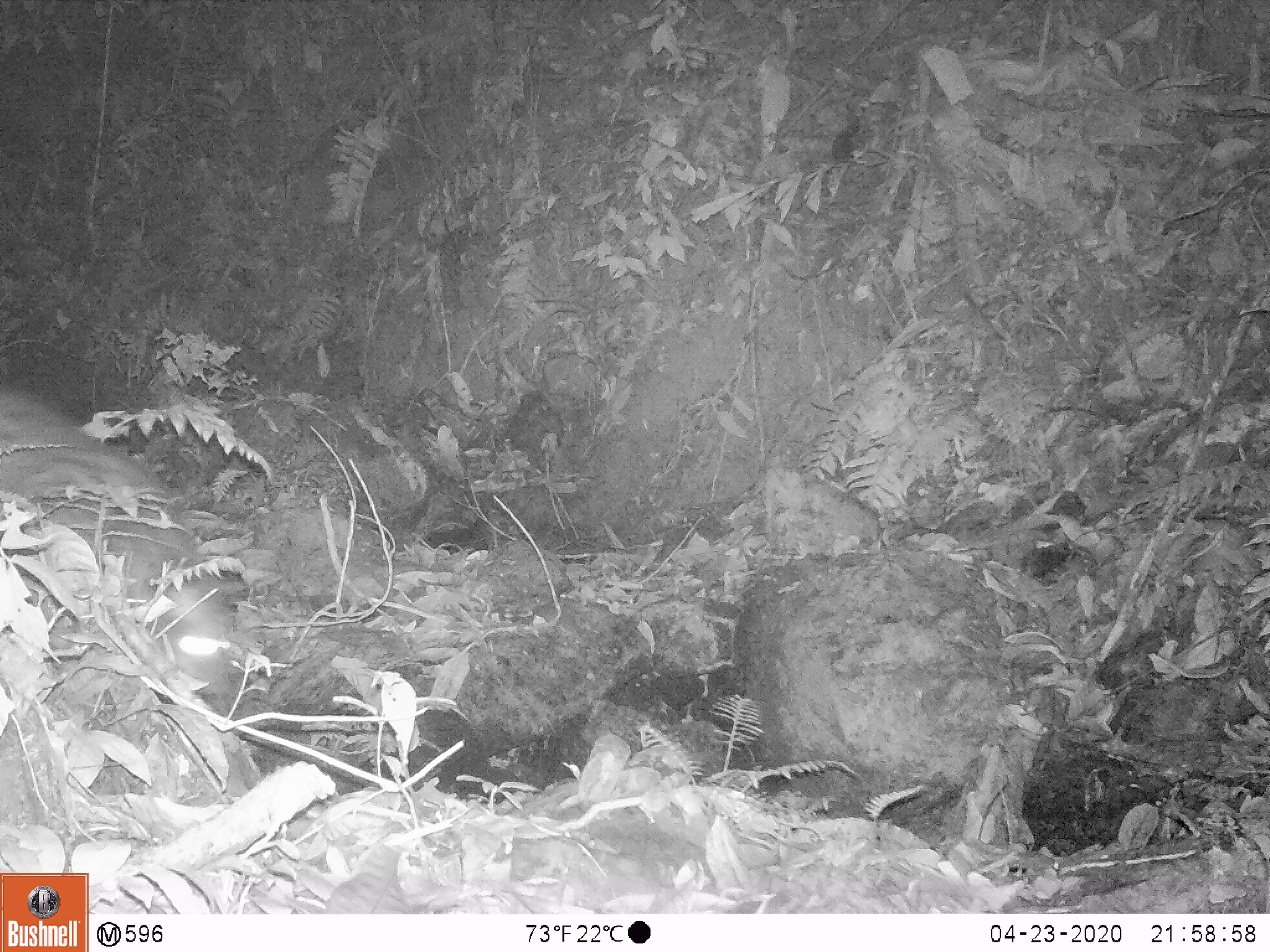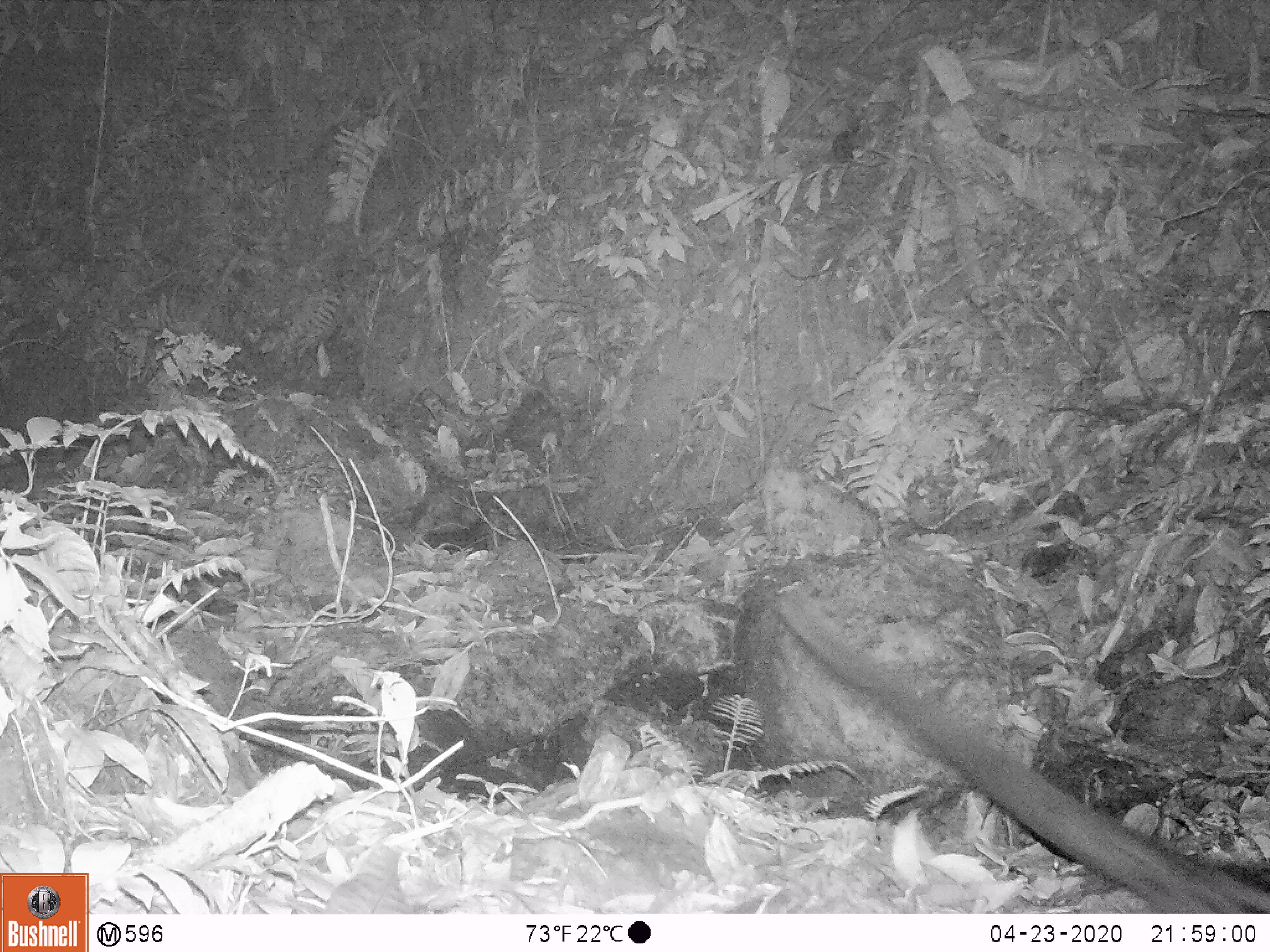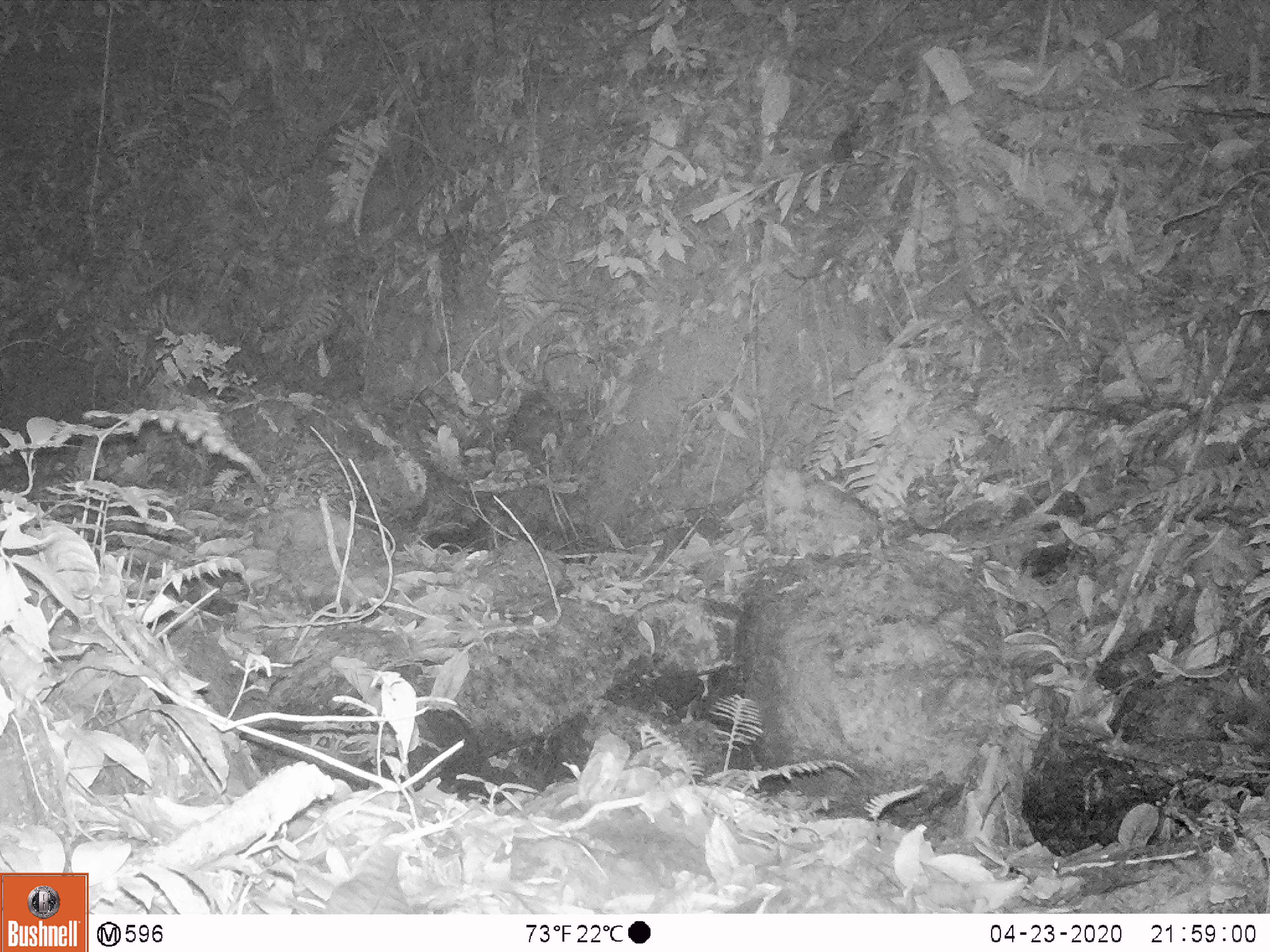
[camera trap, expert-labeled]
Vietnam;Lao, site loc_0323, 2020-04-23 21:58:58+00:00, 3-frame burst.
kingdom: Animalia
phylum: Chordata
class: Mammalia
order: Carnivora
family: Viverridae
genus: Paradoxurus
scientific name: Paradoxurus hermaphroditus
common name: common palm civet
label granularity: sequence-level